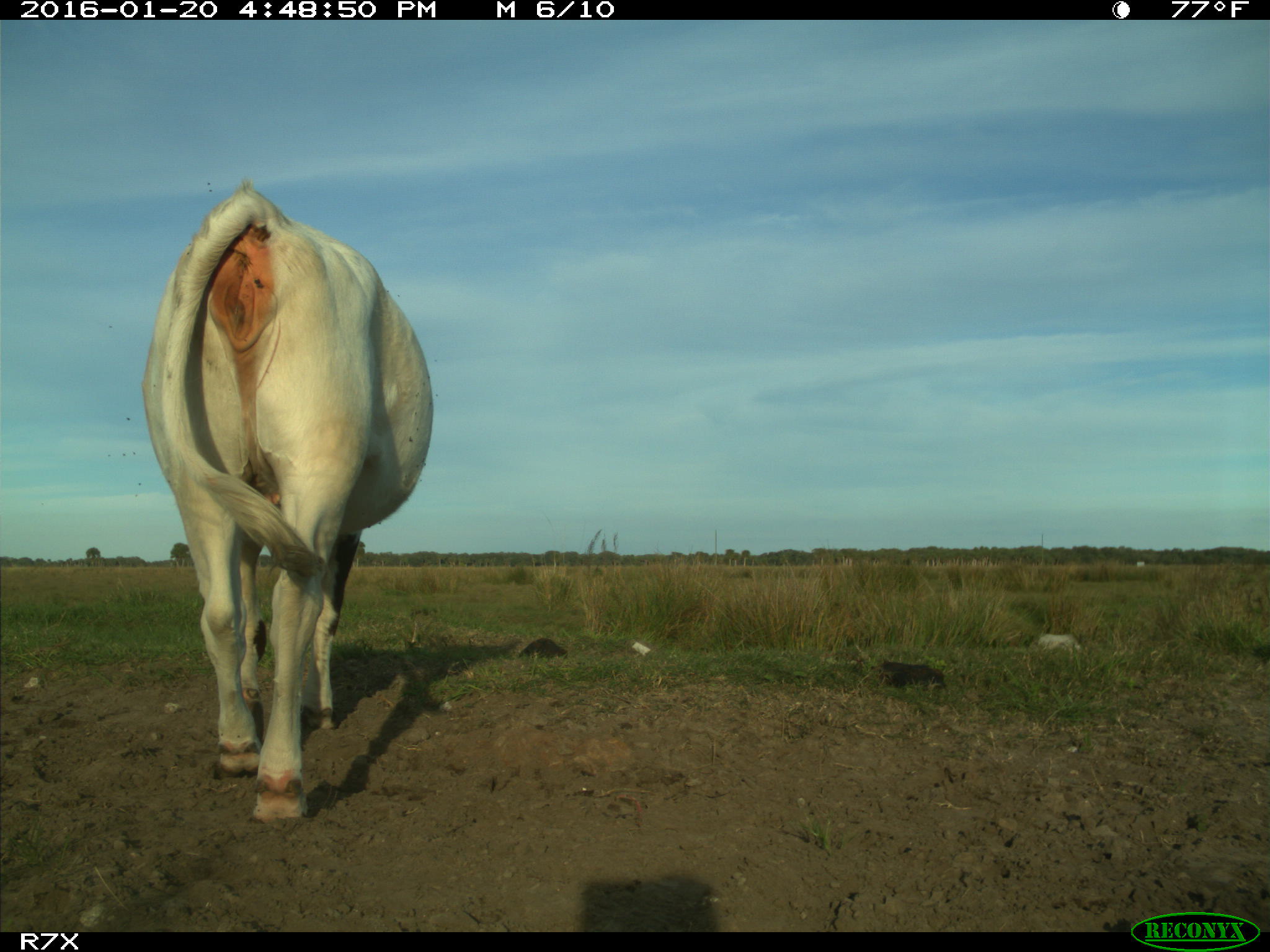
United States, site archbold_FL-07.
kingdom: Animalia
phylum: Chordata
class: Mammalia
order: Artiodactyla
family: Bovidae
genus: Bos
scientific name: Bos taurus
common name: domestic cow